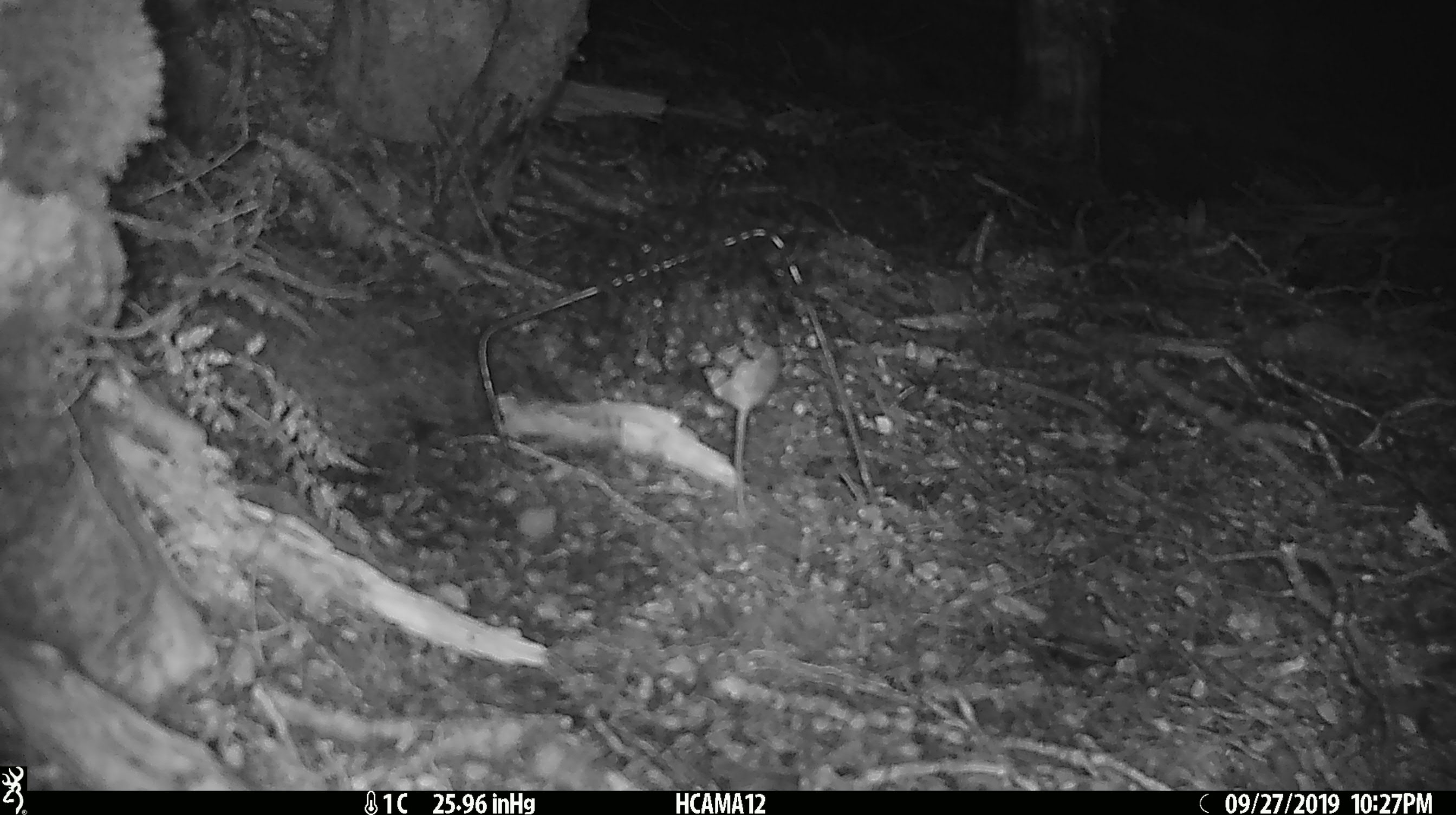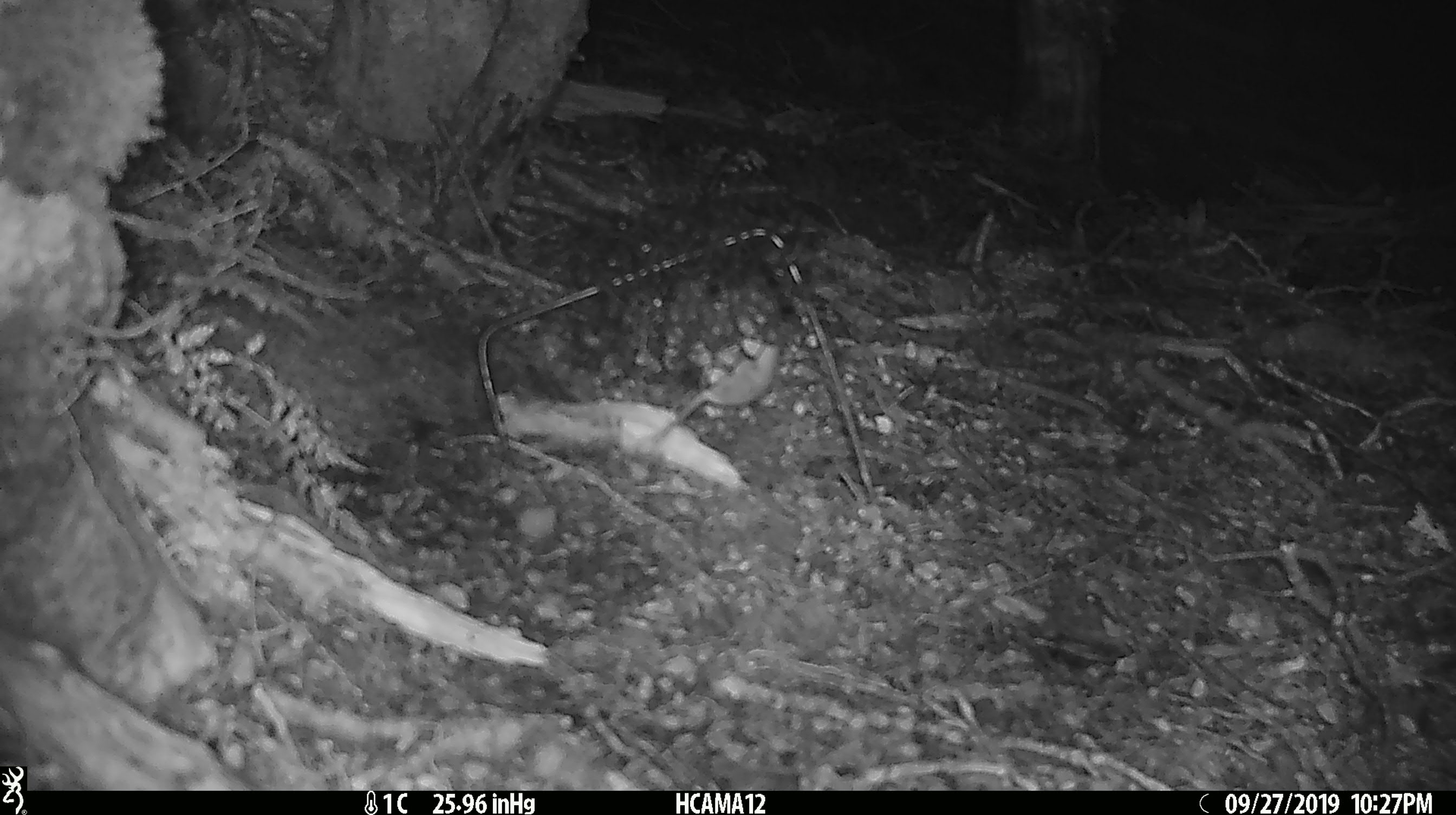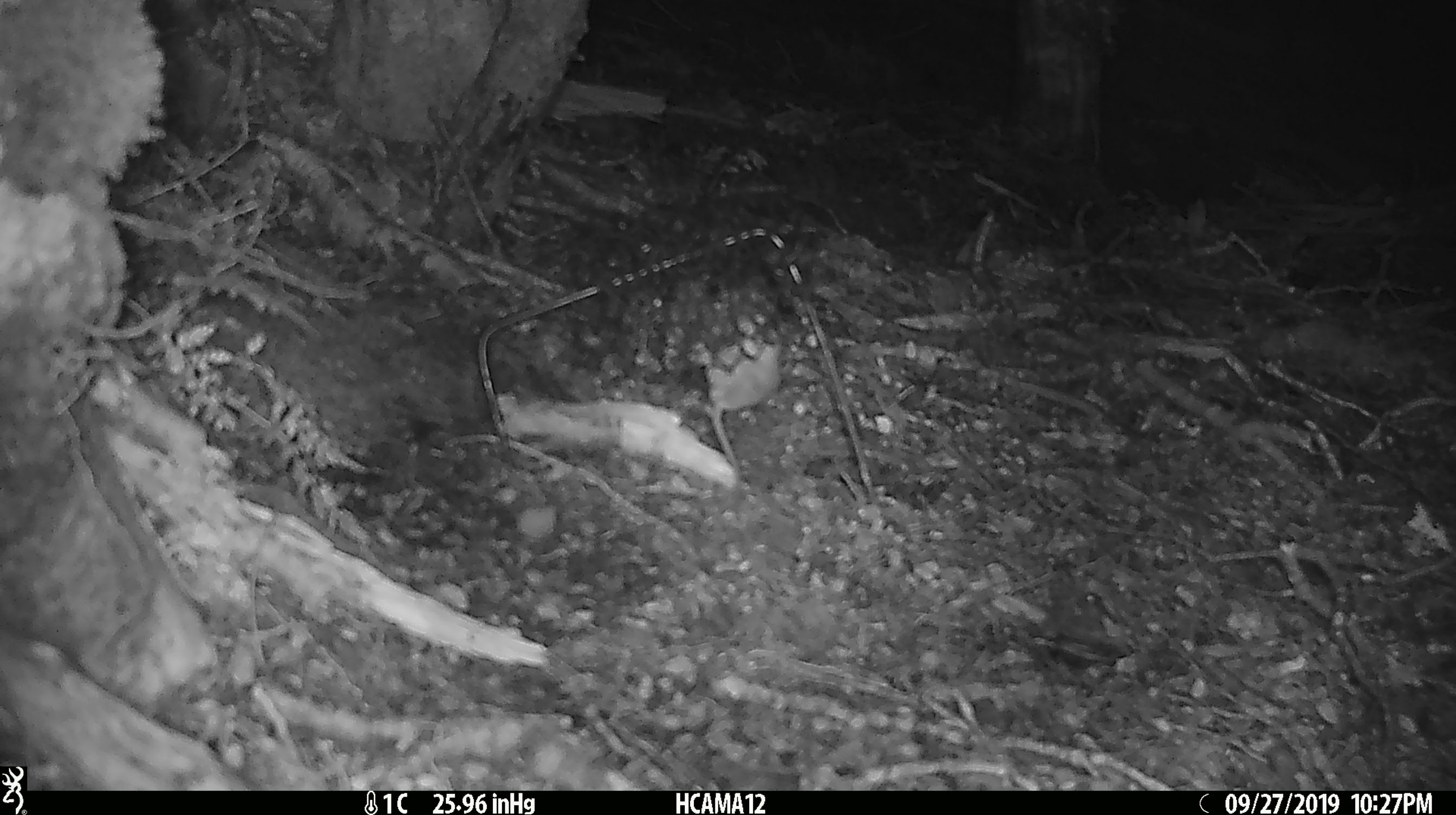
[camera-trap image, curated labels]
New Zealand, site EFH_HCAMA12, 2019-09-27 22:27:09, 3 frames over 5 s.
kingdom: Animalia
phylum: Chordata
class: Mammalia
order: Rodentia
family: Muridae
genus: Mus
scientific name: Mus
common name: mouse